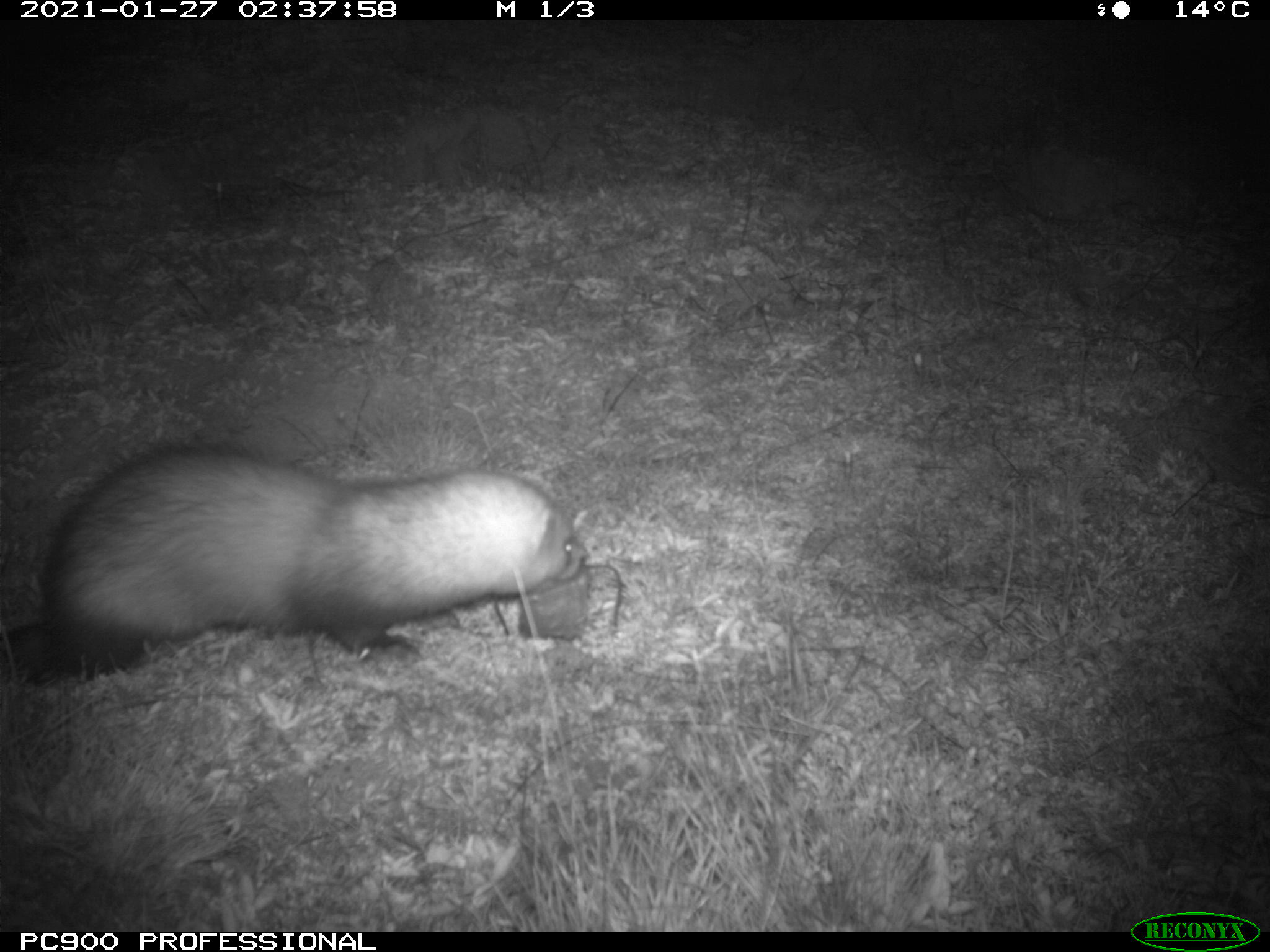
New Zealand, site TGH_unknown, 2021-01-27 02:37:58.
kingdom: Animalia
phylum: Chordata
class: Mammalia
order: Carnivora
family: Mustelidae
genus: Mustela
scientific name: Mustela furo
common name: ferret